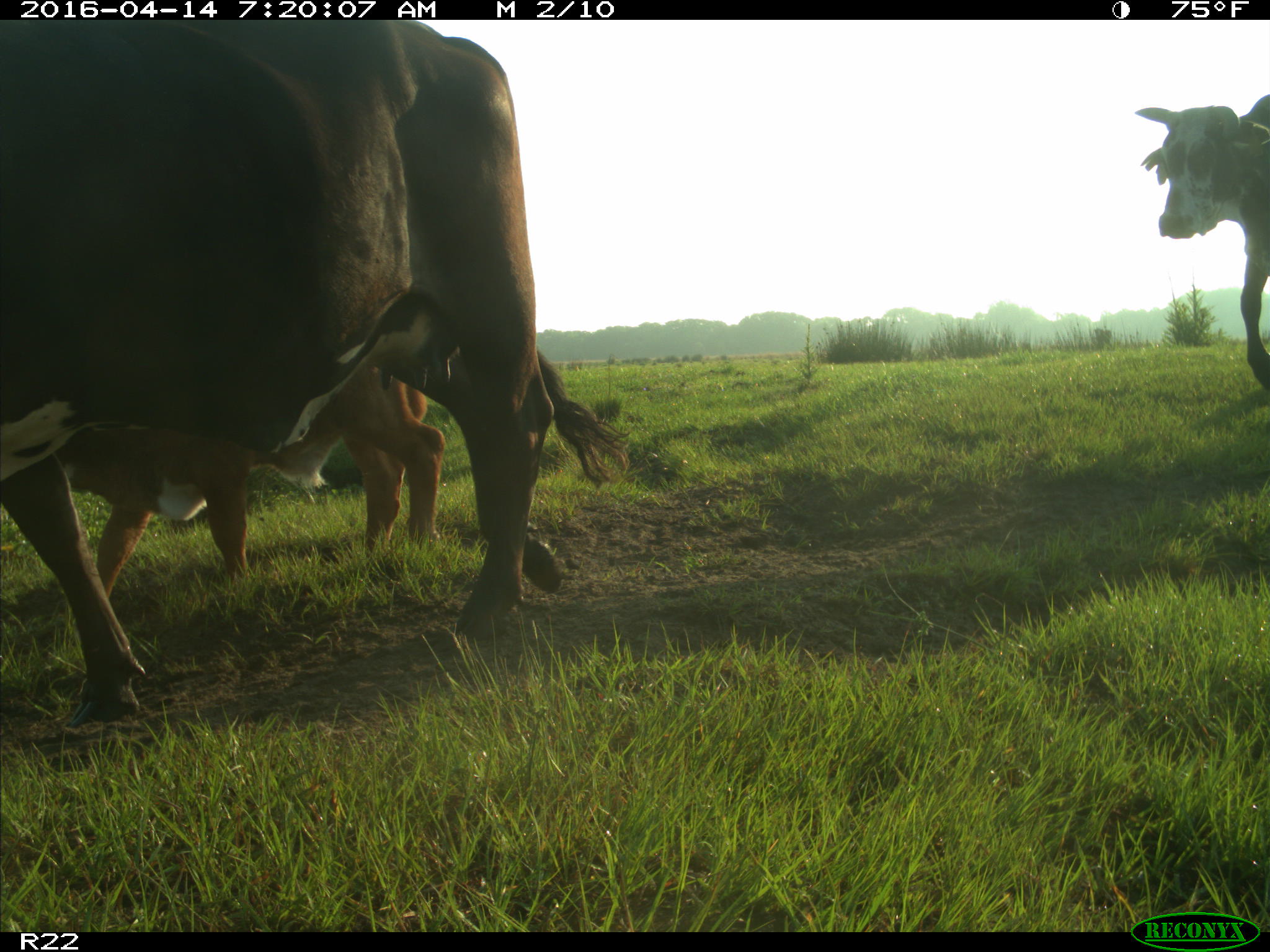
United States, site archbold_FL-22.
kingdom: Animalia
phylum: Chordata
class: Mammalia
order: Artiodactyla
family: Bovidae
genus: Bos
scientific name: Bos taurus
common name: domestic cow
Bos taurus (domestic cow).